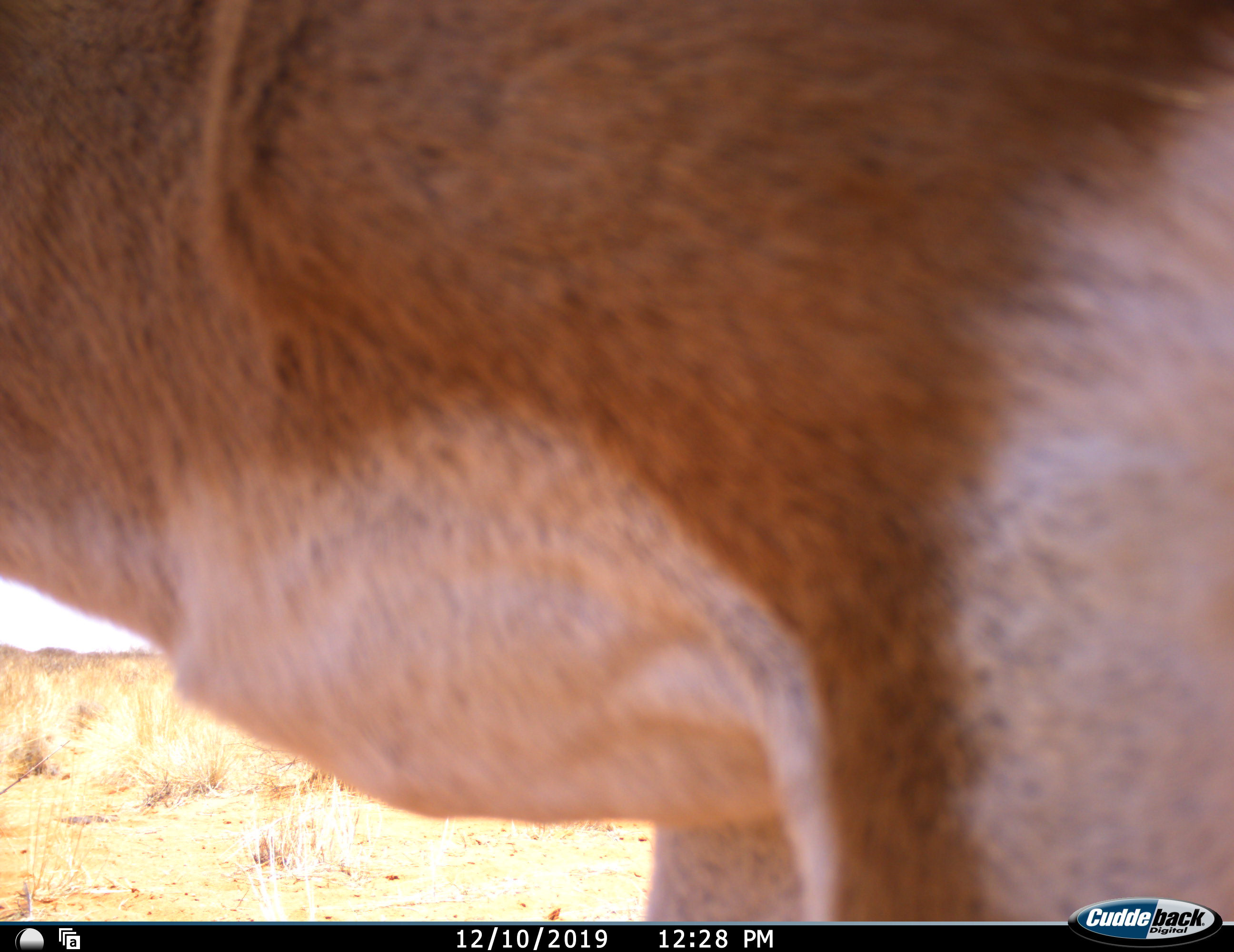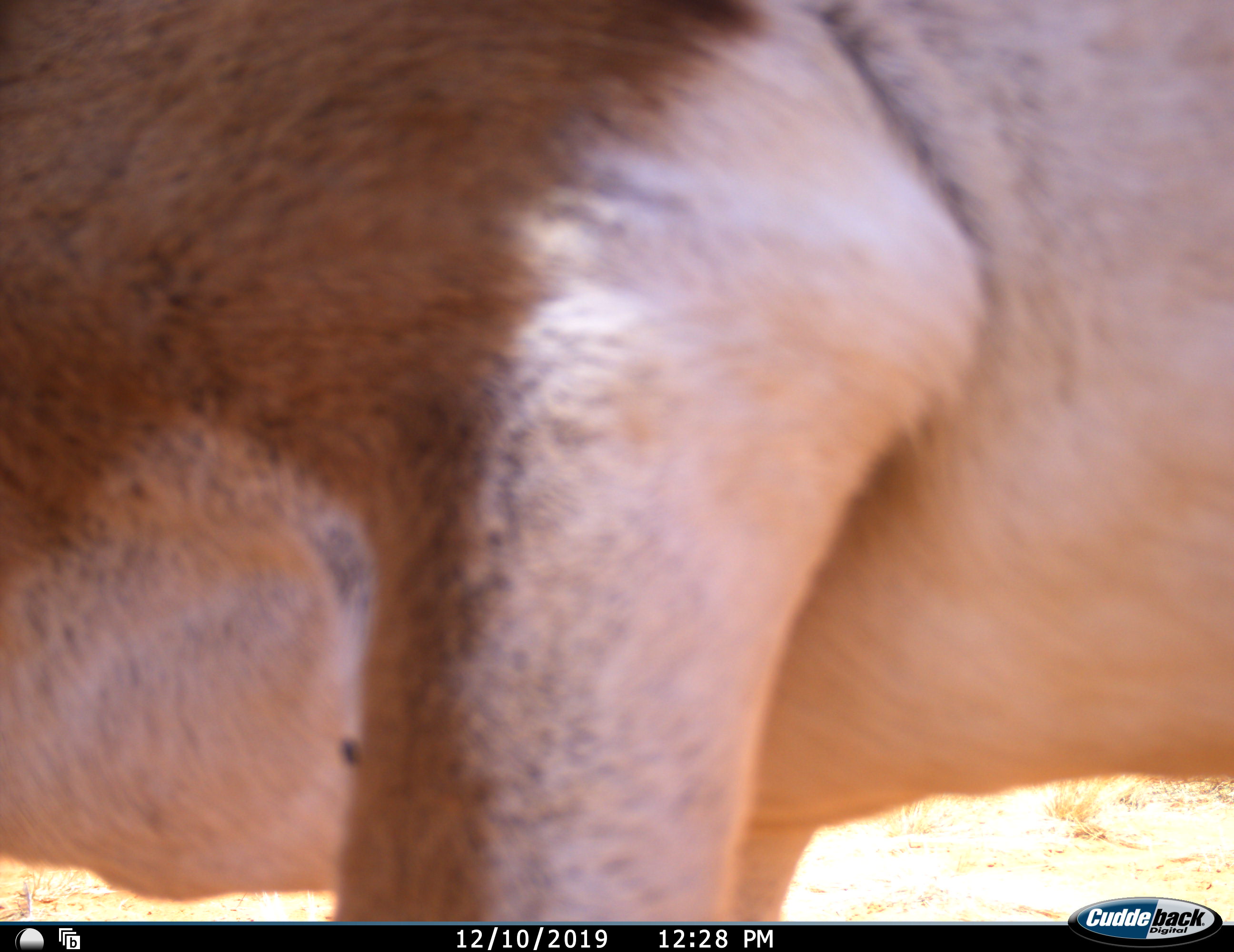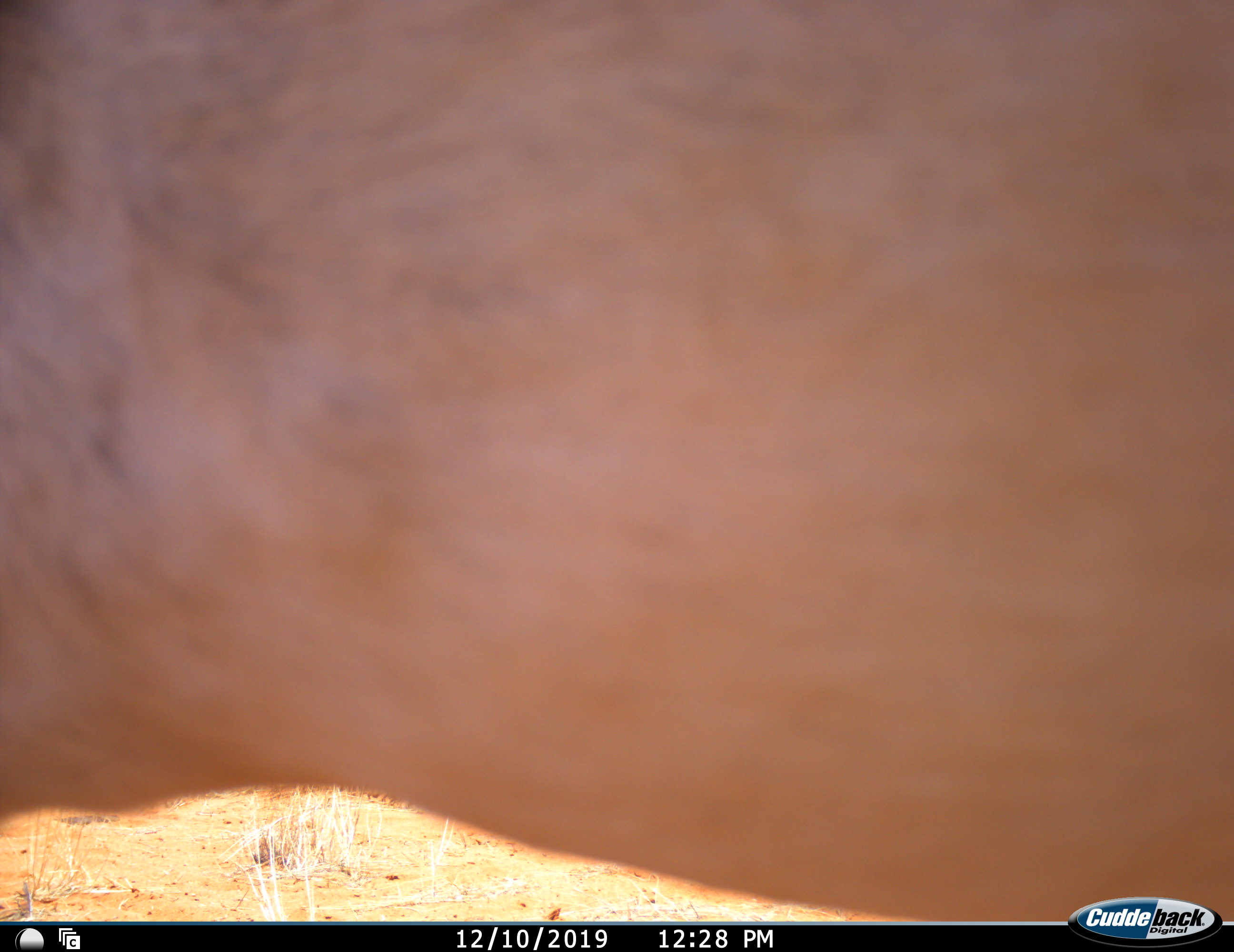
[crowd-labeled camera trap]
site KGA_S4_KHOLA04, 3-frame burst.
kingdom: Animalia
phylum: Chordata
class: Mammalia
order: Artiodactyla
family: Bovidae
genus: Antidorcas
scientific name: Antidorcas marsupialis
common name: springbok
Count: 1.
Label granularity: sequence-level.